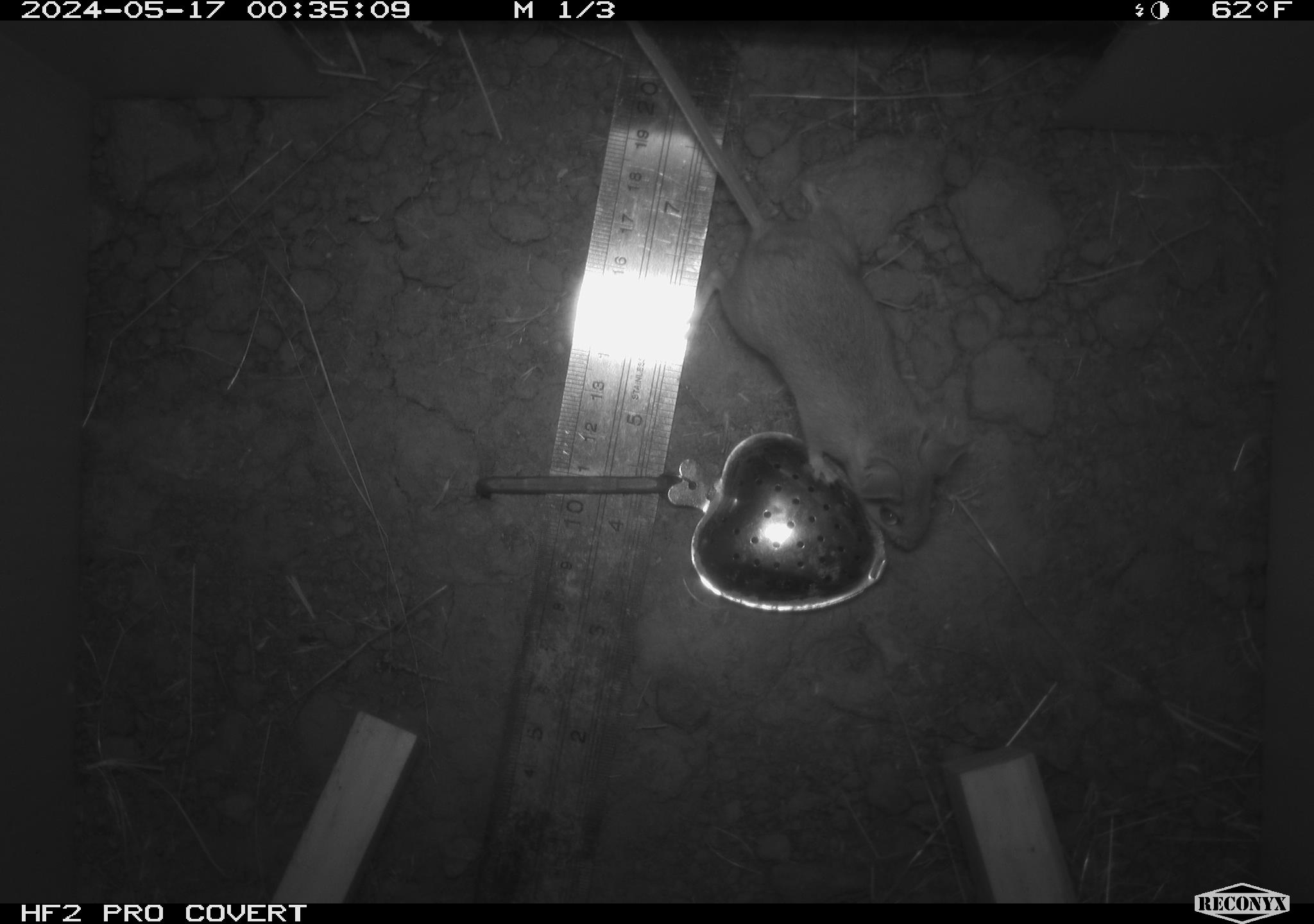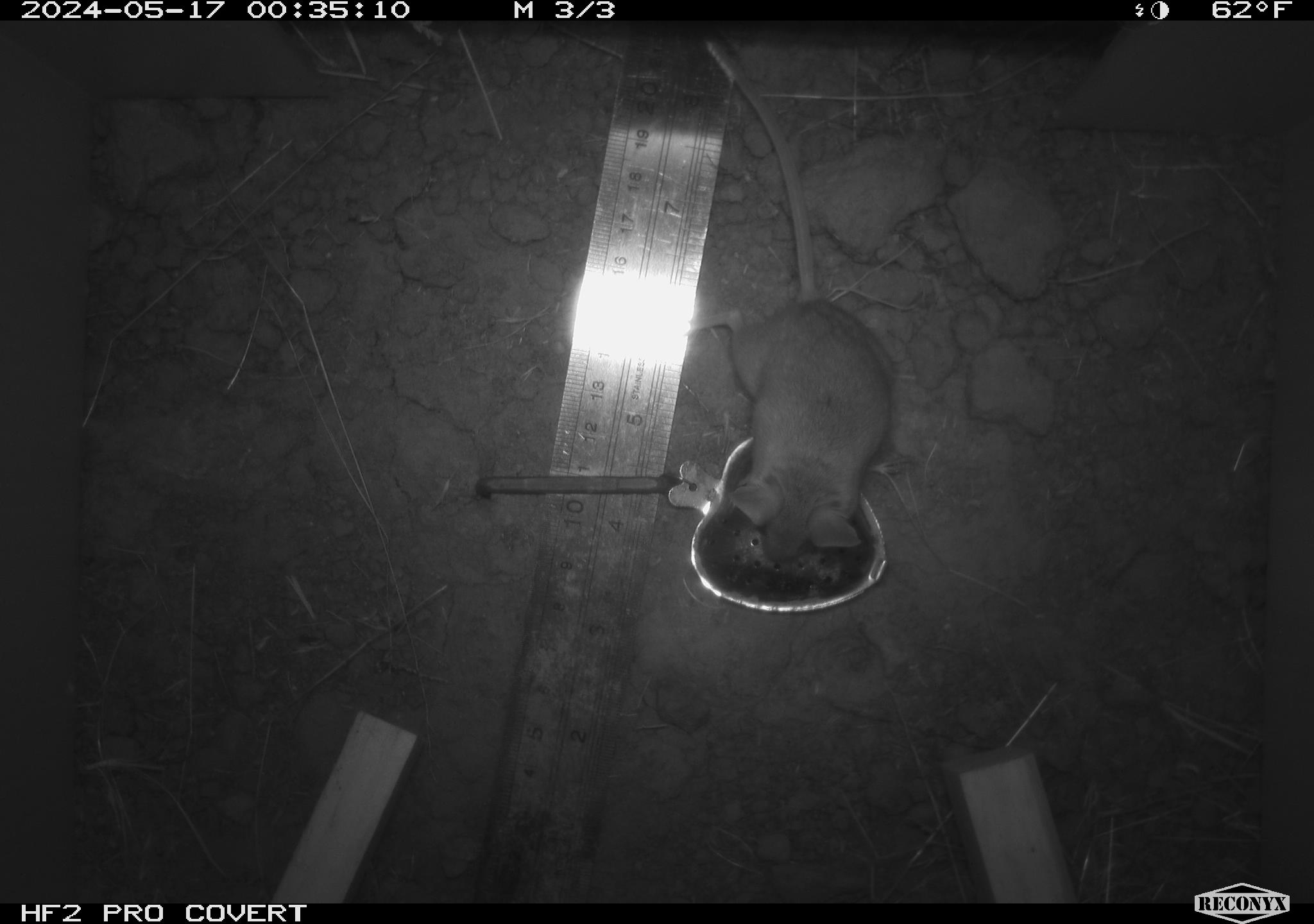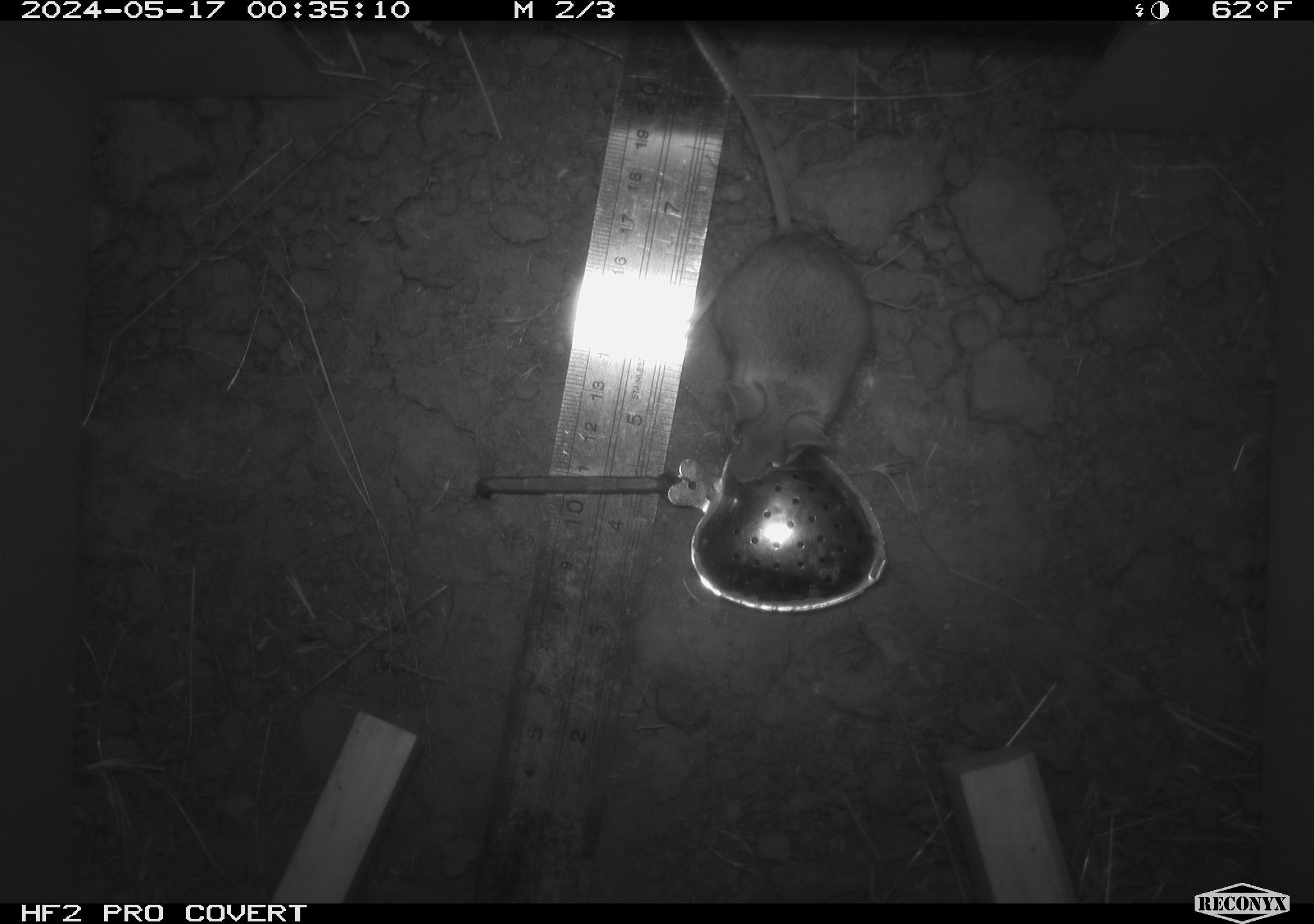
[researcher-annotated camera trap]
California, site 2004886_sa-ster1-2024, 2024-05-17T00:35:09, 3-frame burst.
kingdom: Animalia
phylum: Chordata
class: Mammalia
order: Rodentia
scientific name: Rodentia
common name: mouse species